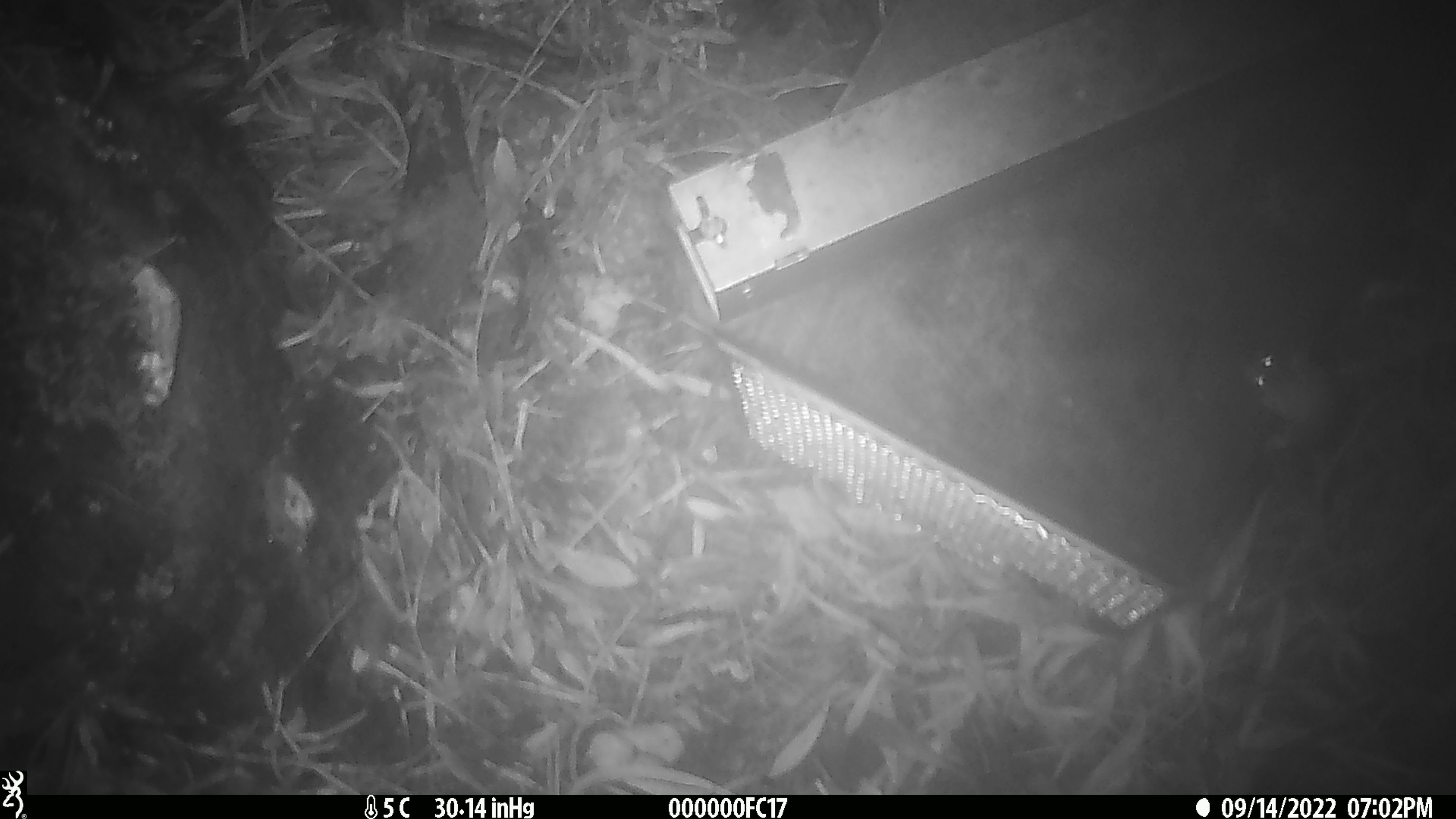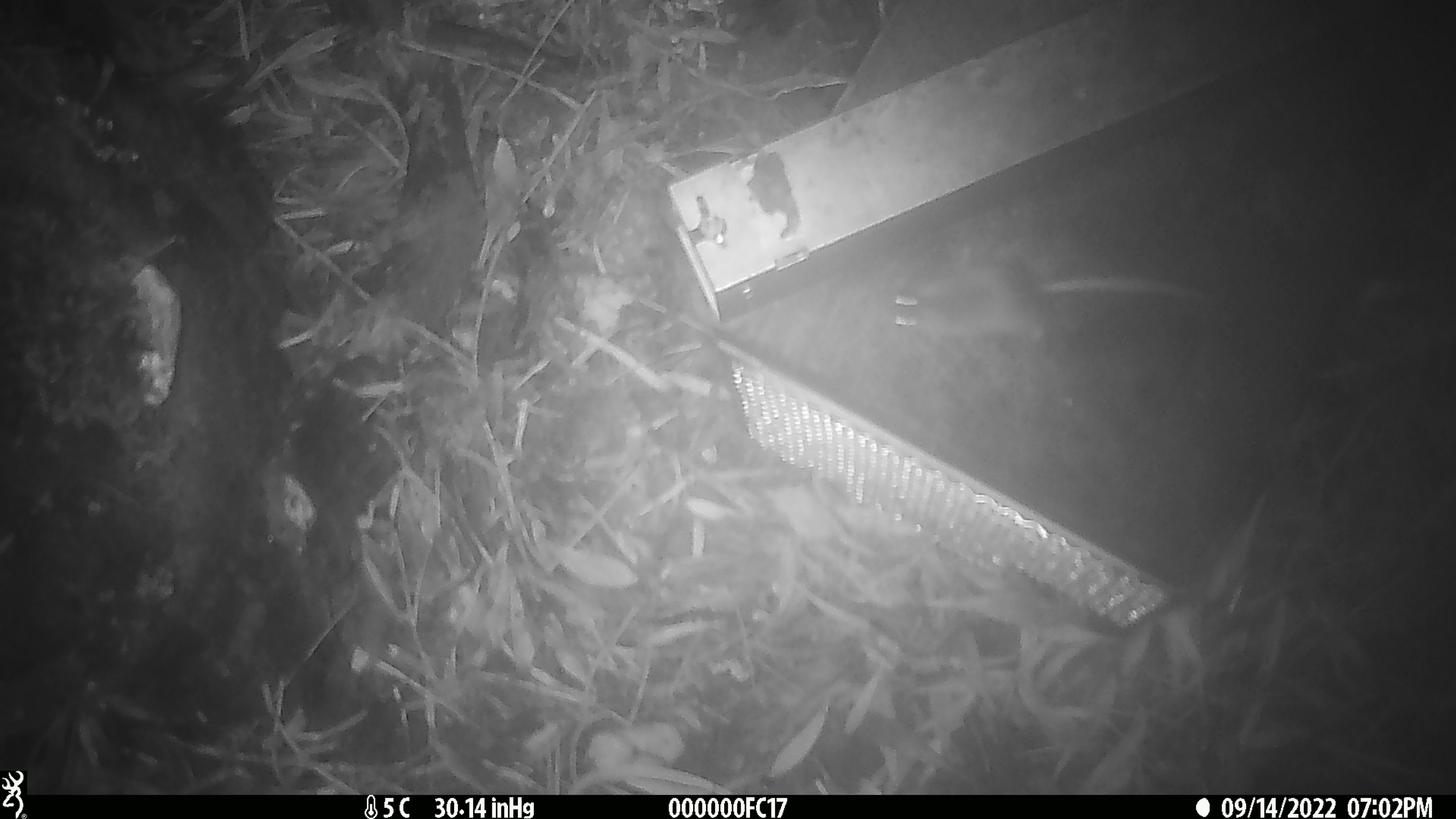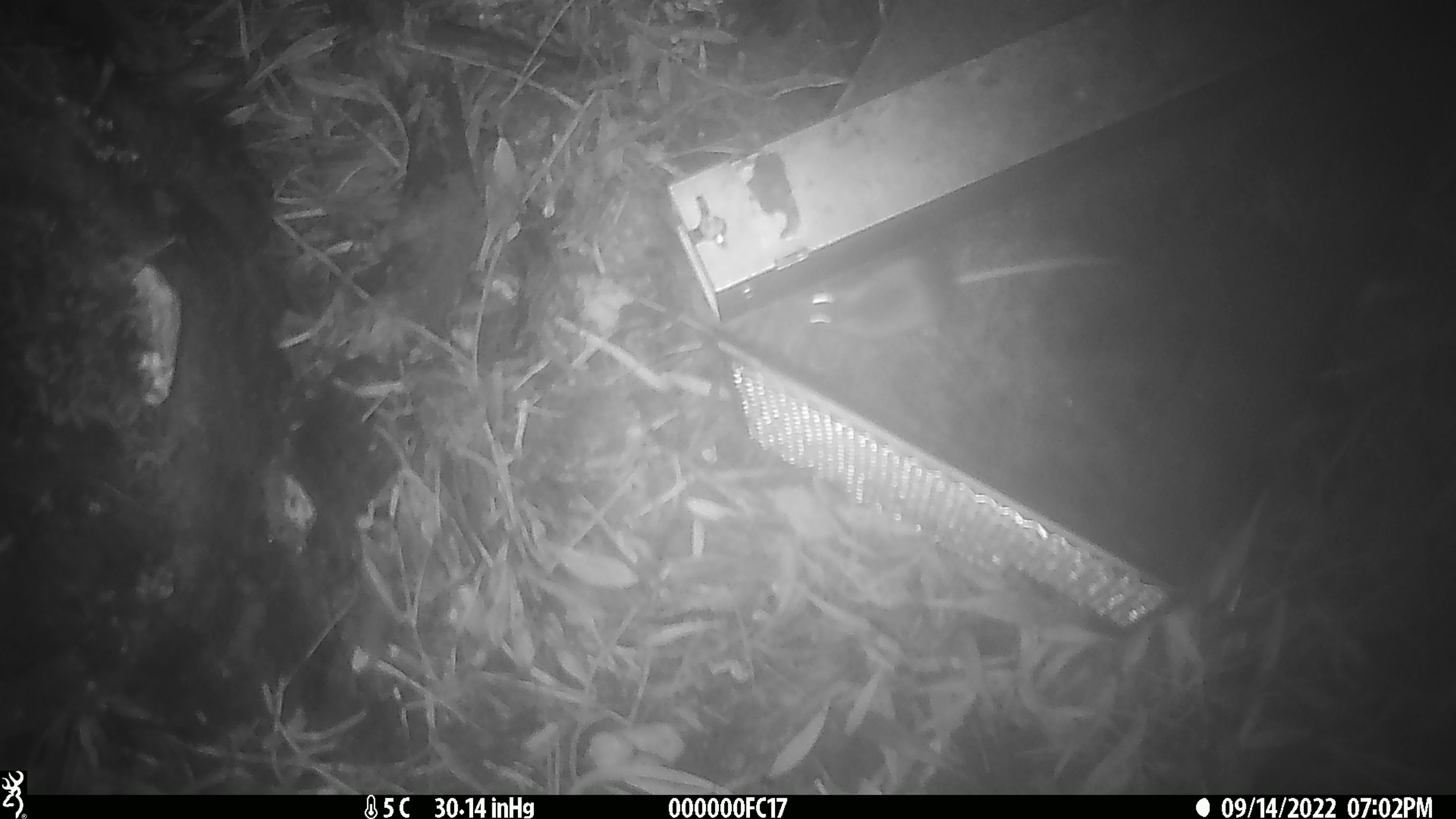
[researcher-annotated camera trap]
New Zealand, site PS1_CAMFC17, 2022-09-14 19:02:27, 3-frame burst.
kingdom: Animalia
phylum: Chordata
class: Mammalia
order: Rodentia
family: Muridae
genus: Mus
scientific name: Mus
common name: mouse